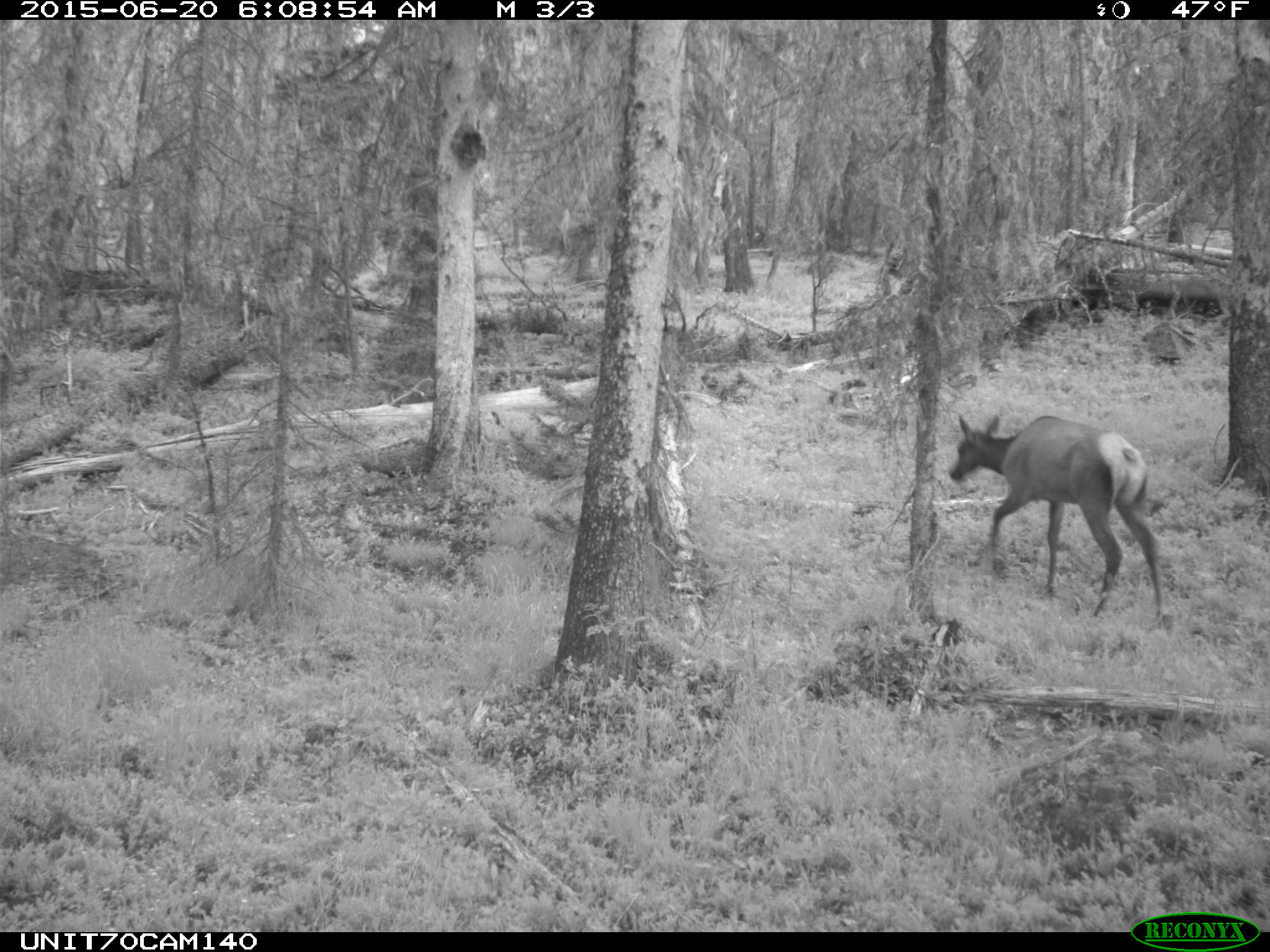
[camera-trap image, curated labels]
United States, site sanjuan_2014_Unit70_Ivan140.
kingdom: Animalia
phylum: Chordata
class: Mammalia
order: Artiodactyla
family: Cervidae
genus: Cervus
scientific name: Cervus elaphus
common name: red deer